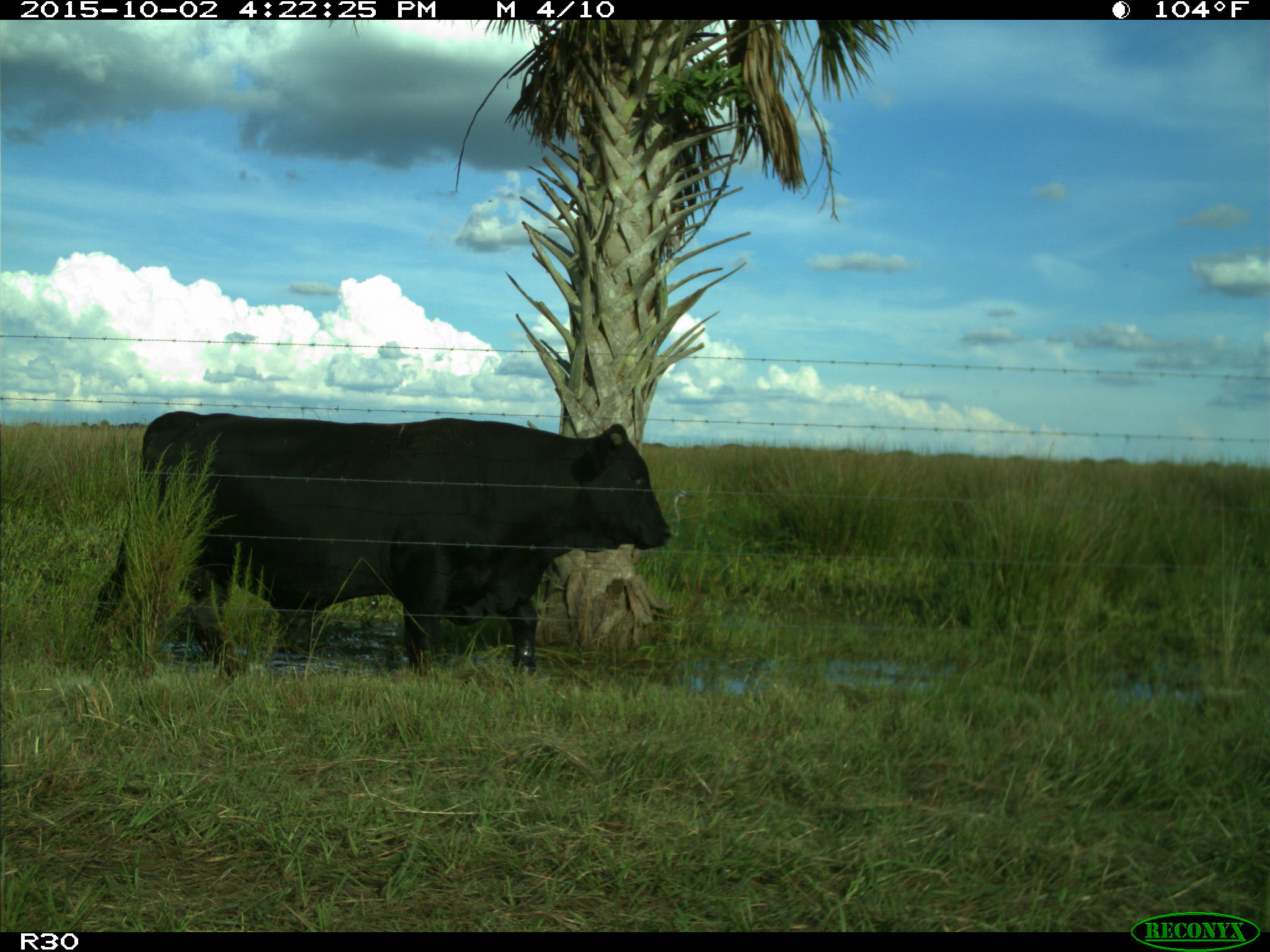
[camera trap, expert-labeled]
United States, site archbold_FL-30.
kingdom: Animalia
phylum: Chordata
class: Mammalia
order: Artiodactyla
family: Bovidae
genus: Bos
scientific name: Bos taurus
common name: domestic cow